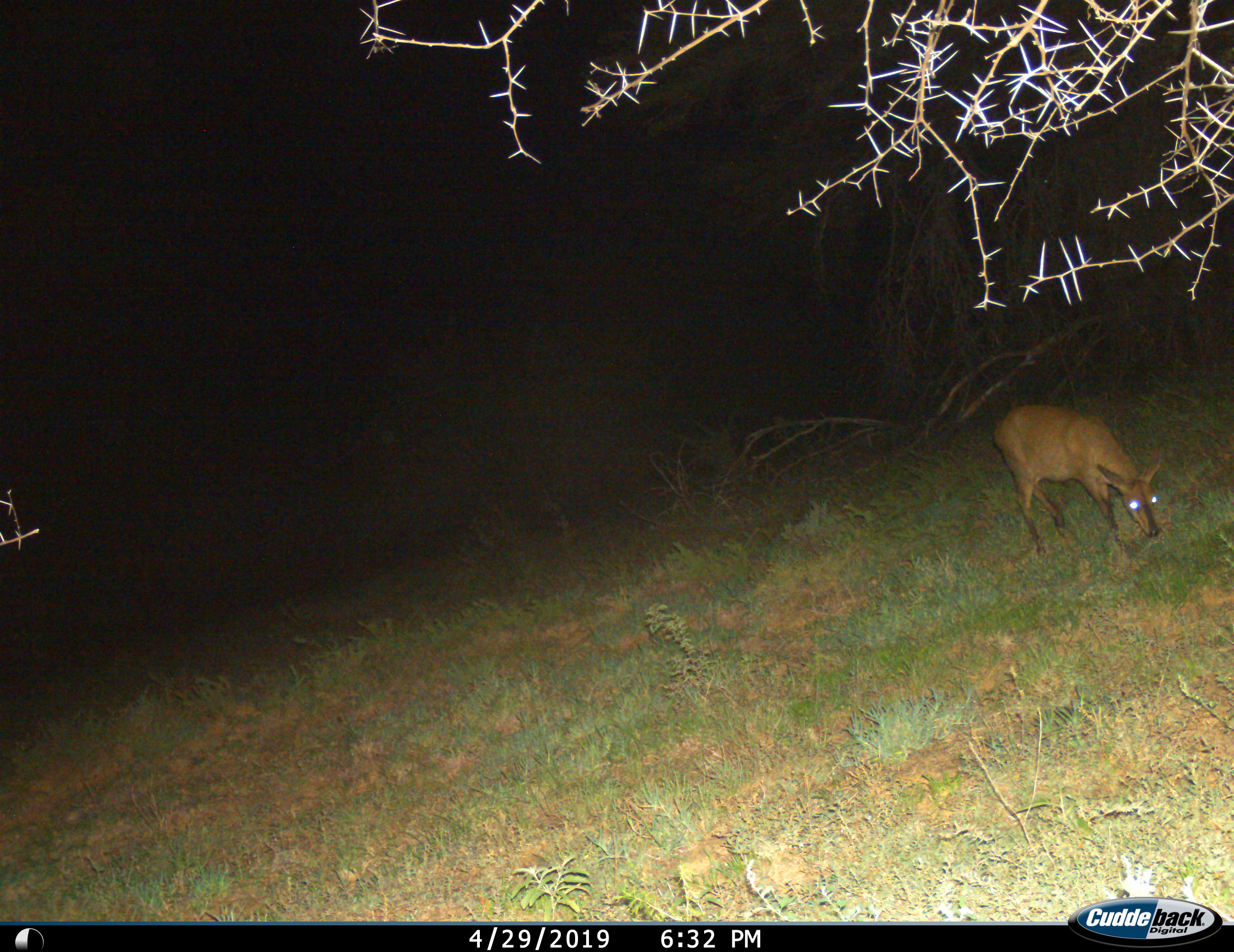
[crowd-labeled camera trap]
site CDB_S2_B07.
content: unidentified animal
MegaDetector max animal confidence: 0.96